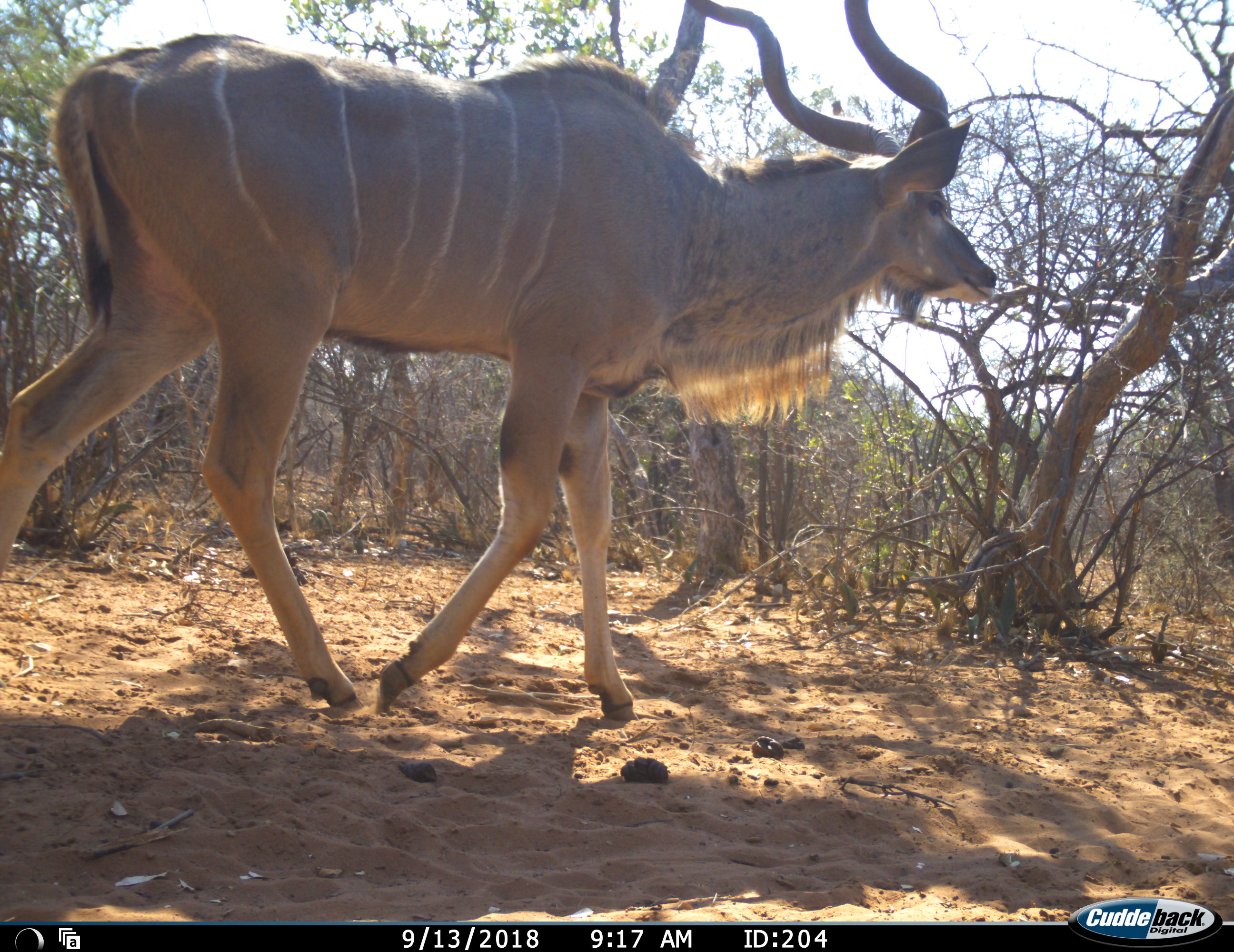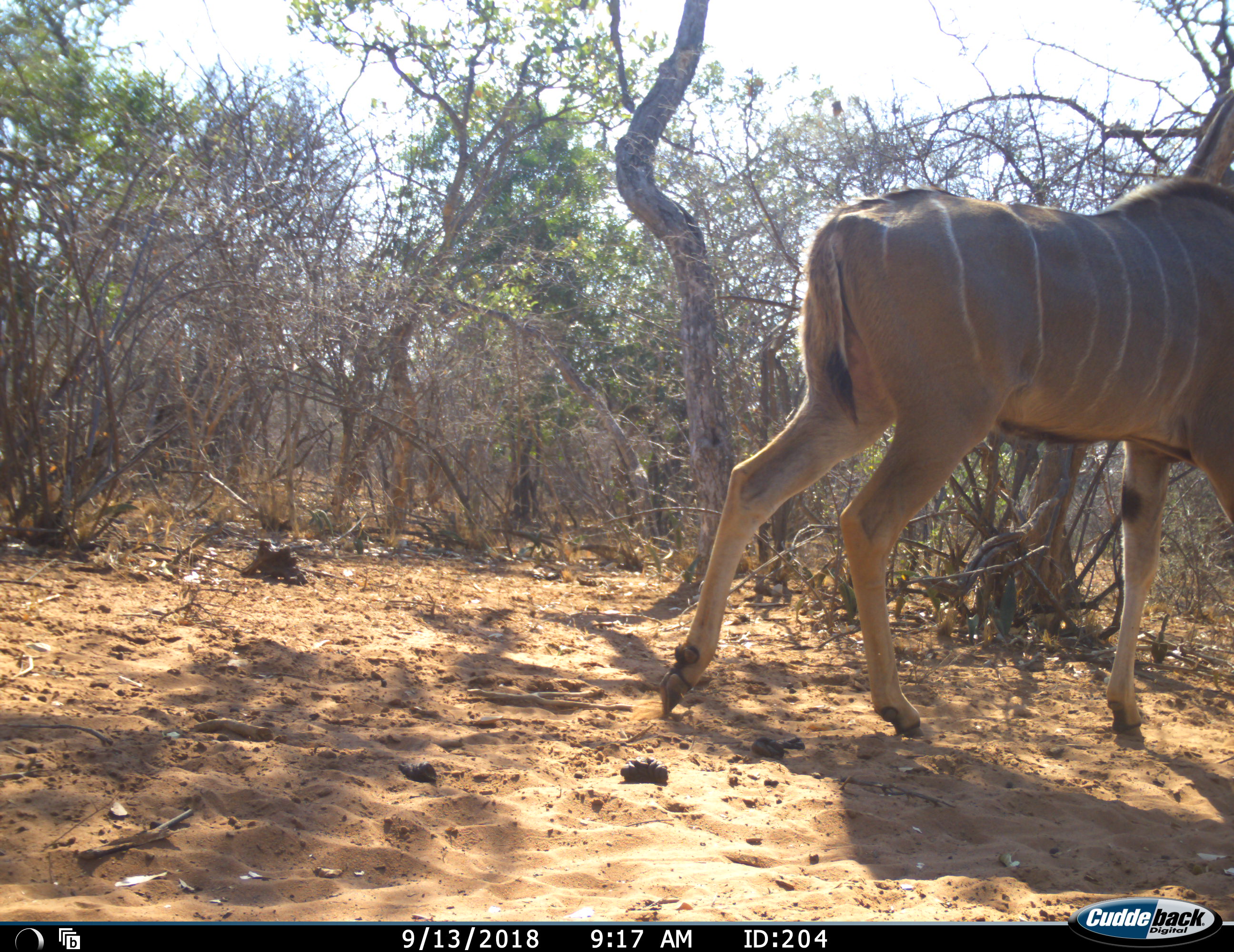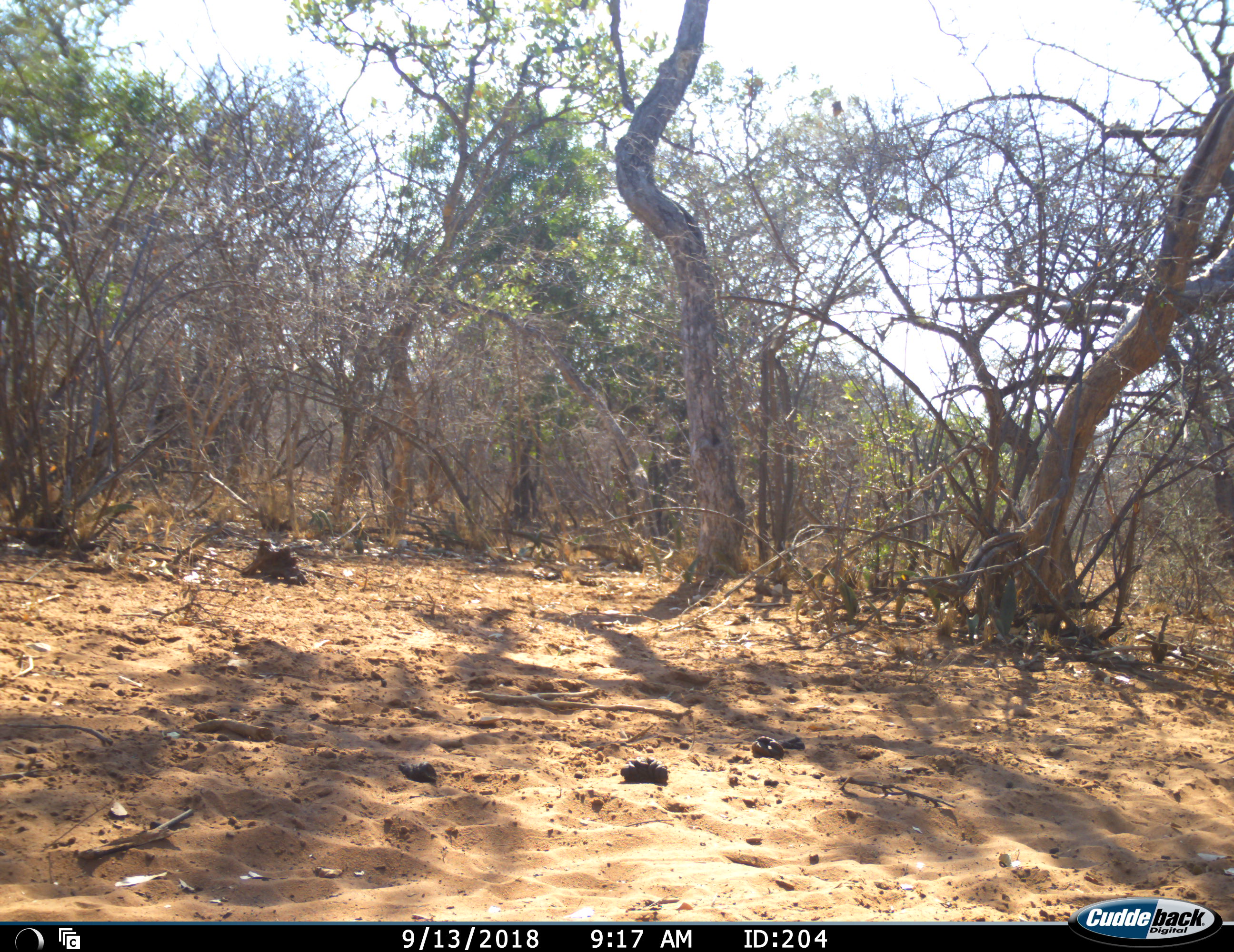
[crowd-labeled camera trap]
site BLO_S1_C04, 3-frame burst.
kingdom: Animalia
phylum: Chordata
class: Mammalia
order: Artiodactyla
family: Bovidae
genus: Tragelaphus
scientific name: Tragelaphus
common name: kudu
Kudu (Tragelaphus), count 1. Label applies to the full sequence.